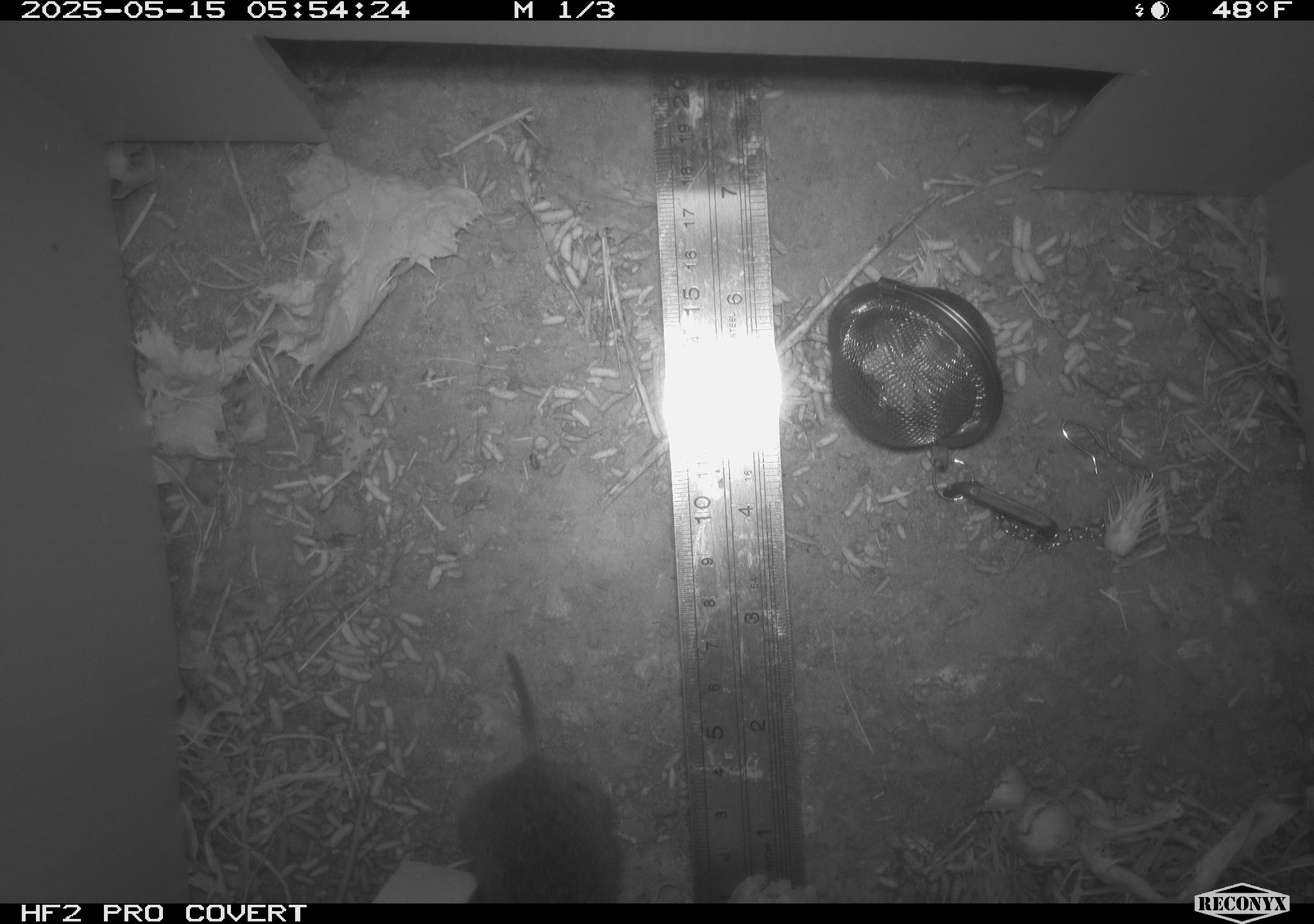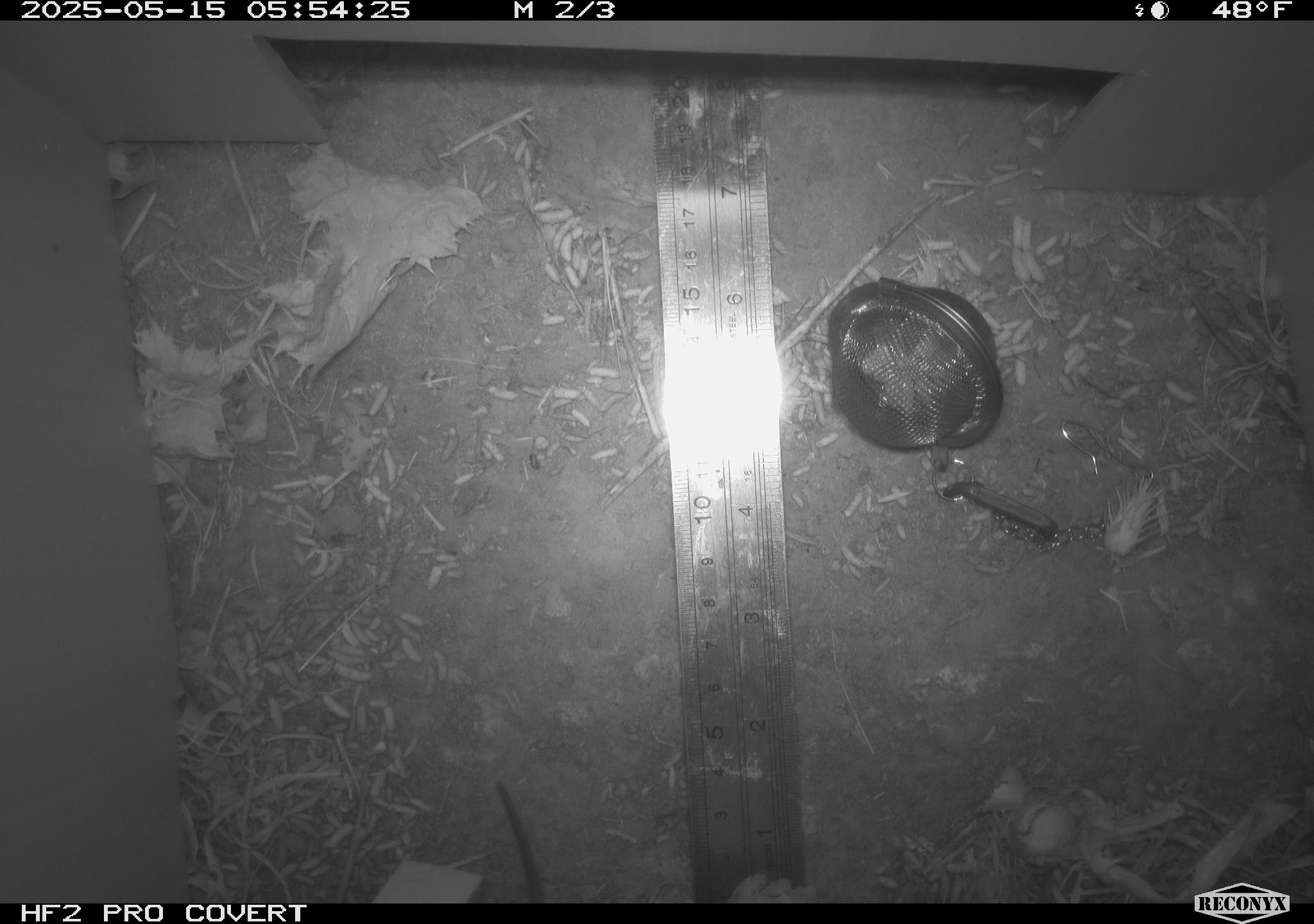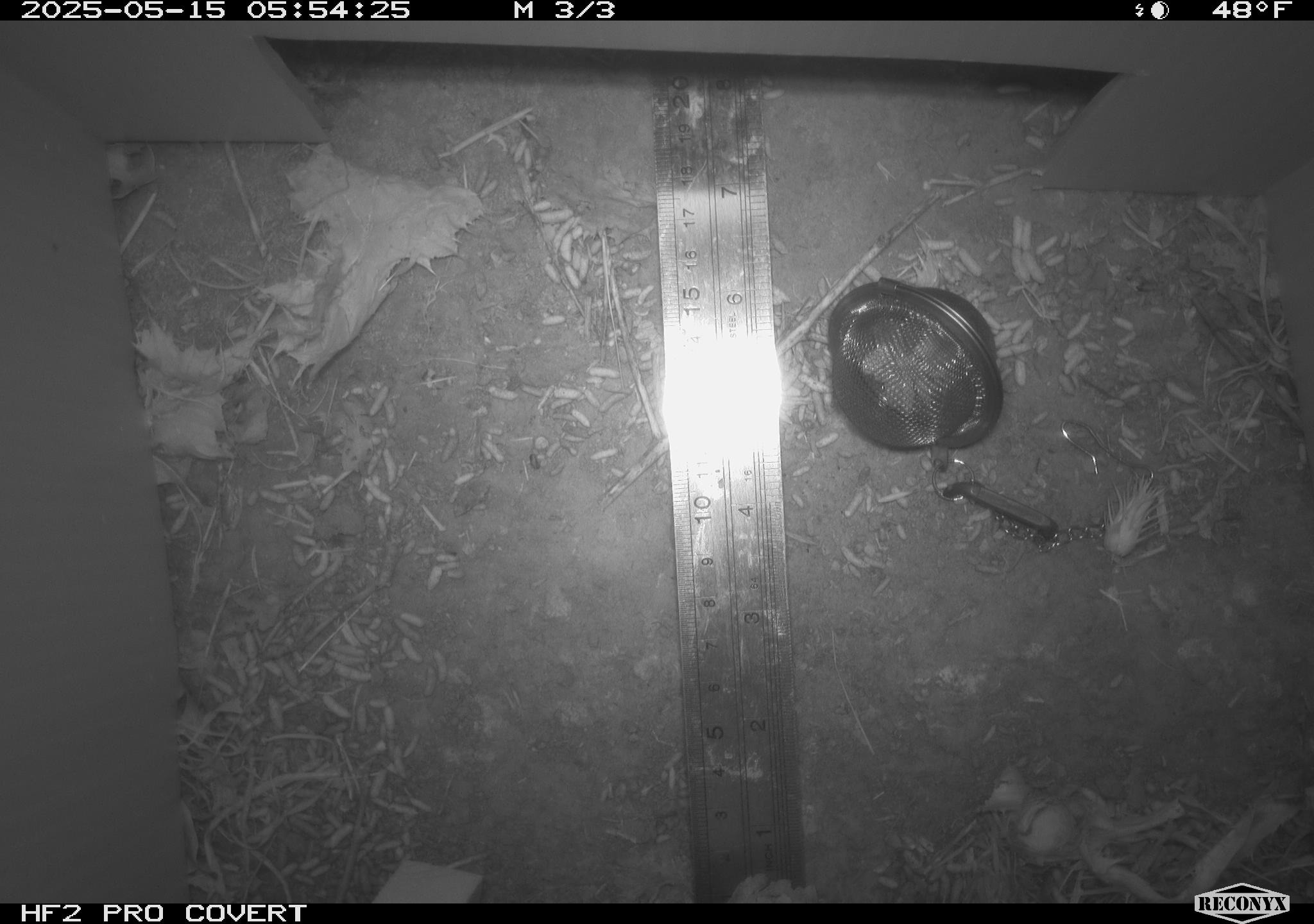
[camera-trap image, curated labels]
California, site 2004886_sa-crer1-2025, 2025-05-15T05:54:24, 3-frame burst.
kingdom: Animalia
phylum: Chordata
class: Mammalia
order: Rodentia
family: Cricetidae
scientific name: Arvicolinae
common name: voles, lemmings, and muskrats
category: arvicolinae subfamily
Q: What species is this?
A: Arvicolinae subfamily (voles, lemmings, and muskrats) (Arvicolinae).